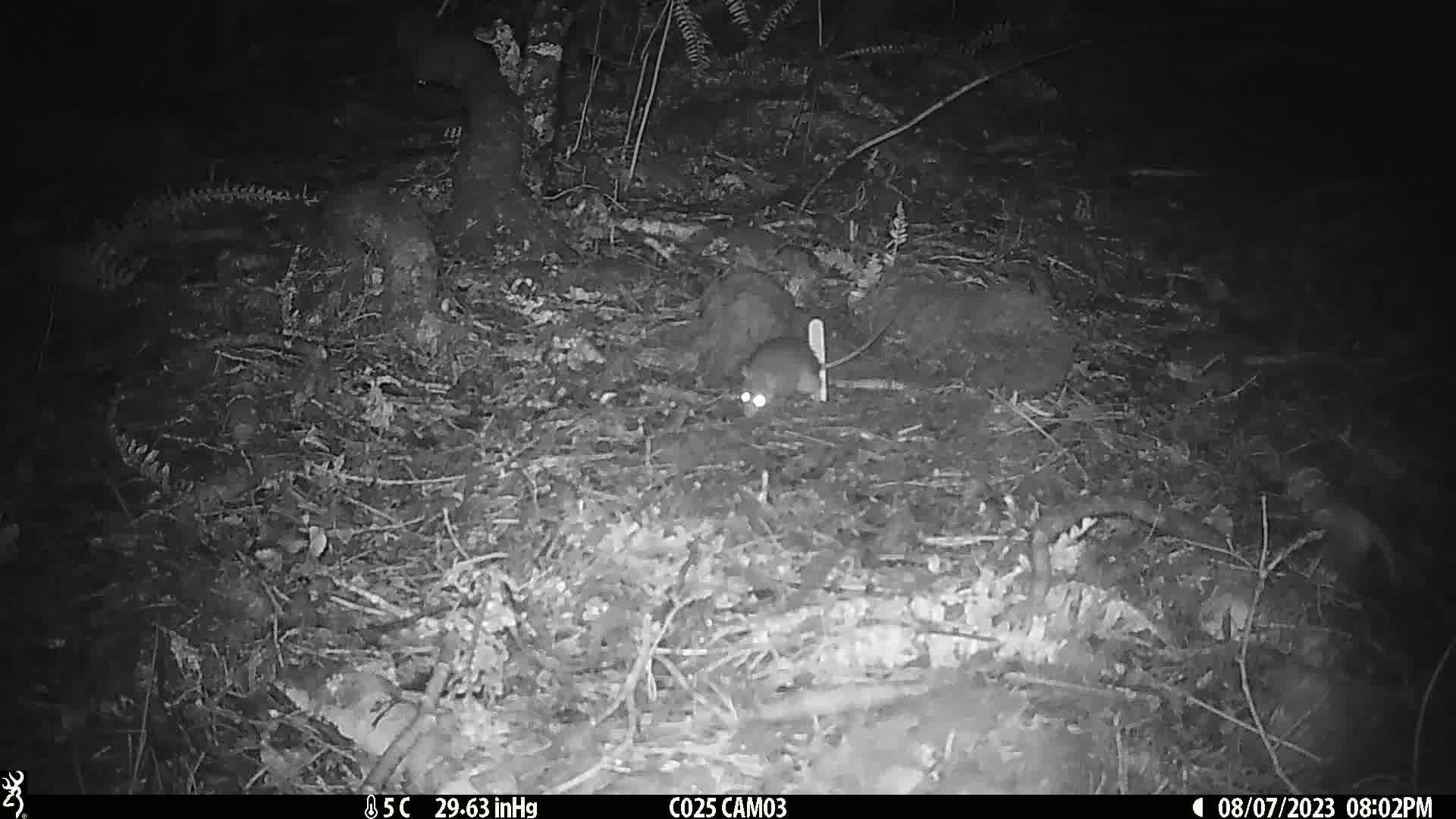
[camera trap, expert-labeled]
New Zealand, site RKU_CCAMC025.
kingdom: Animalia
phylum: Chordata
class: Mammalia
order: Rodentia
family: Muridae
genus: Rattus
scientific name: Rattus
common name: rat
Rat (Rattus).